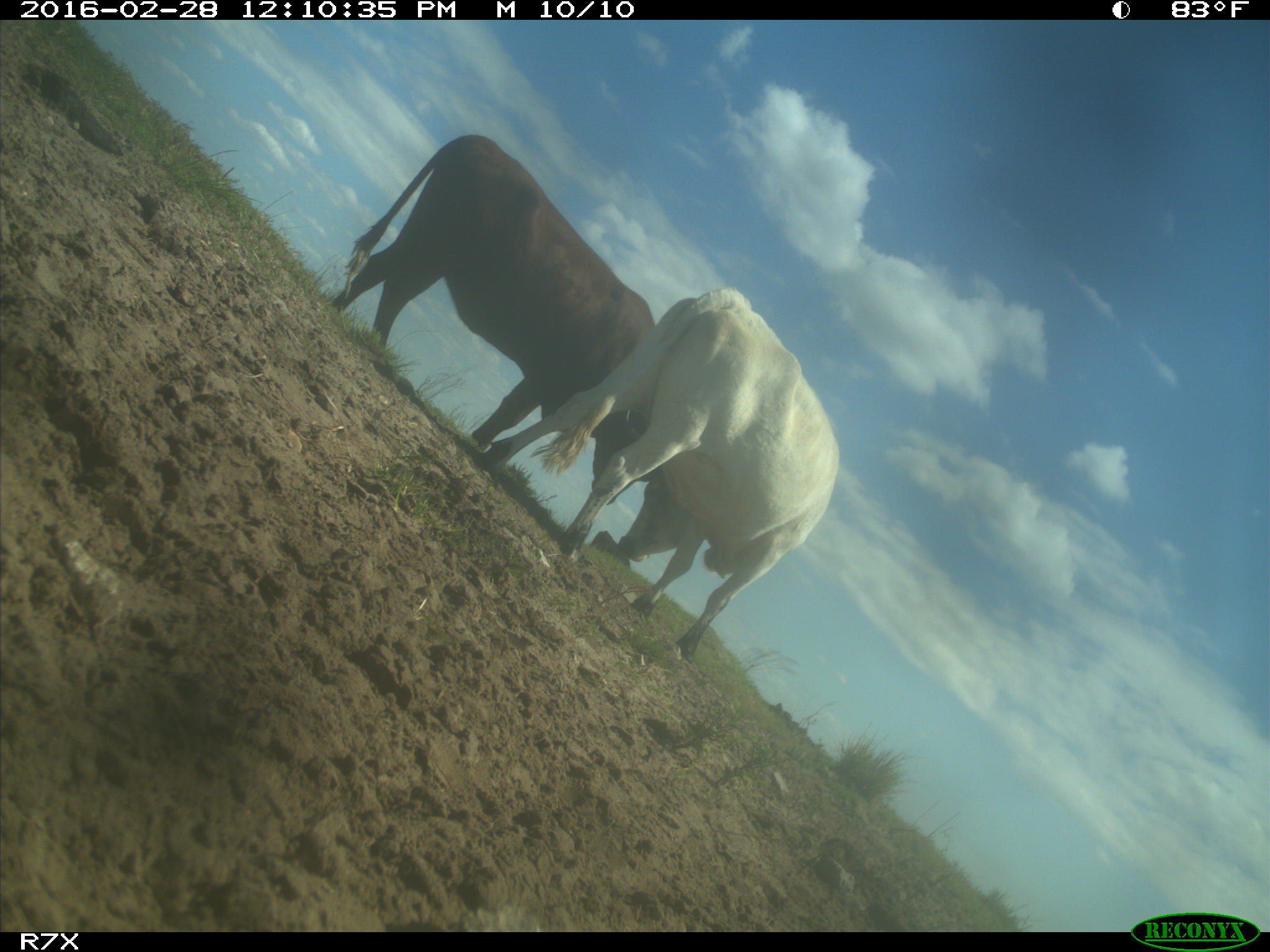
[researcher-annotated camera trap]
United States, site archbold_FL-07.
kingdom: Animalia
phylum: Chordata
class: Mammalia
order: Artiodactyla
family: Bovidae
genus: Bos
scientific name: Bos taurus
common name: domestic cow